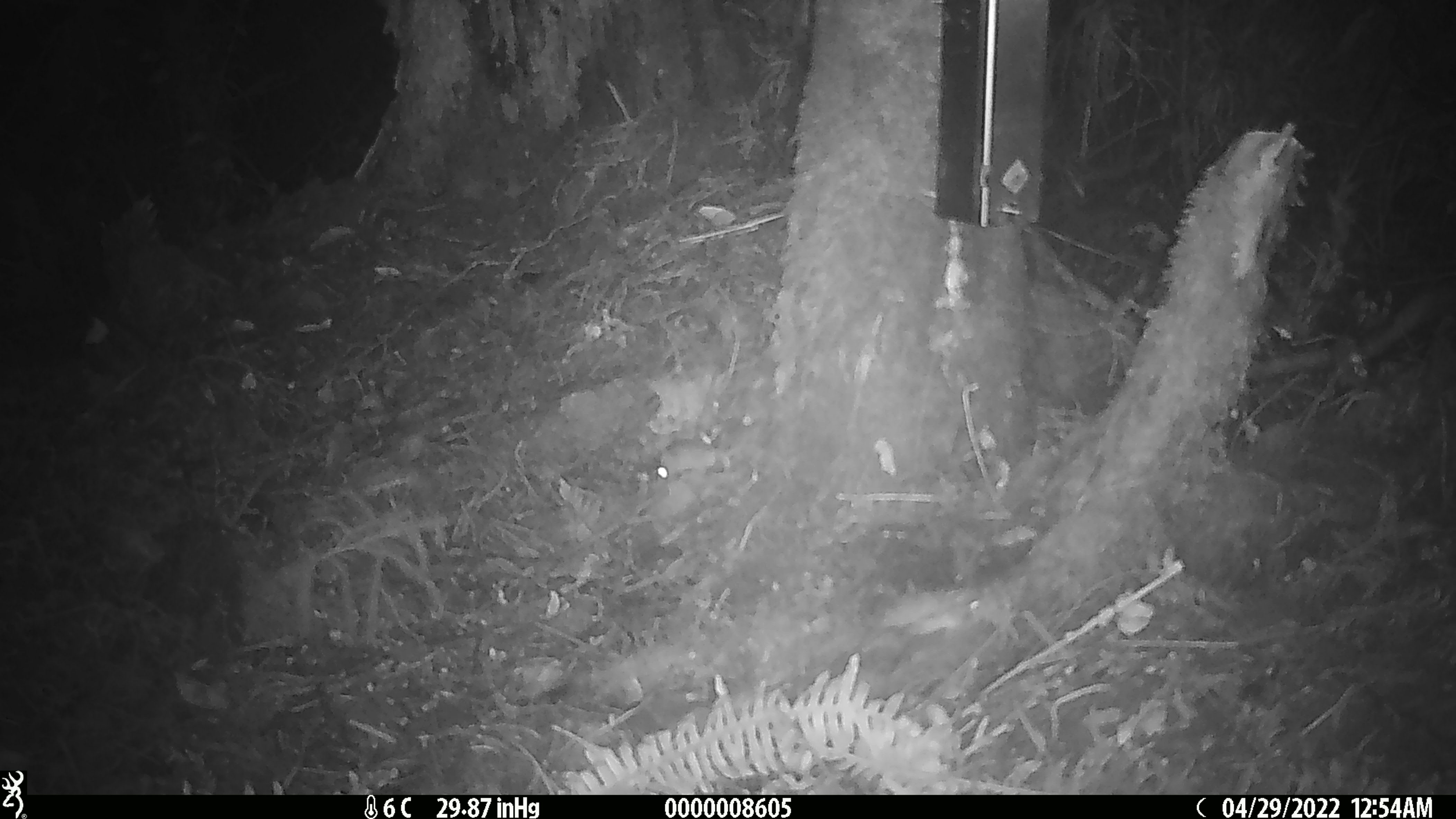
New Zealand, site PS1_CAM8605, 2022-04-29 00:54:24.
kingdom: Animalia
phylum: Chordata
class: Mammalia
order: Rodentia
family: Muridae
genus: Mus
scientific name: Mus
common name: mouse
Mouse (Mus).